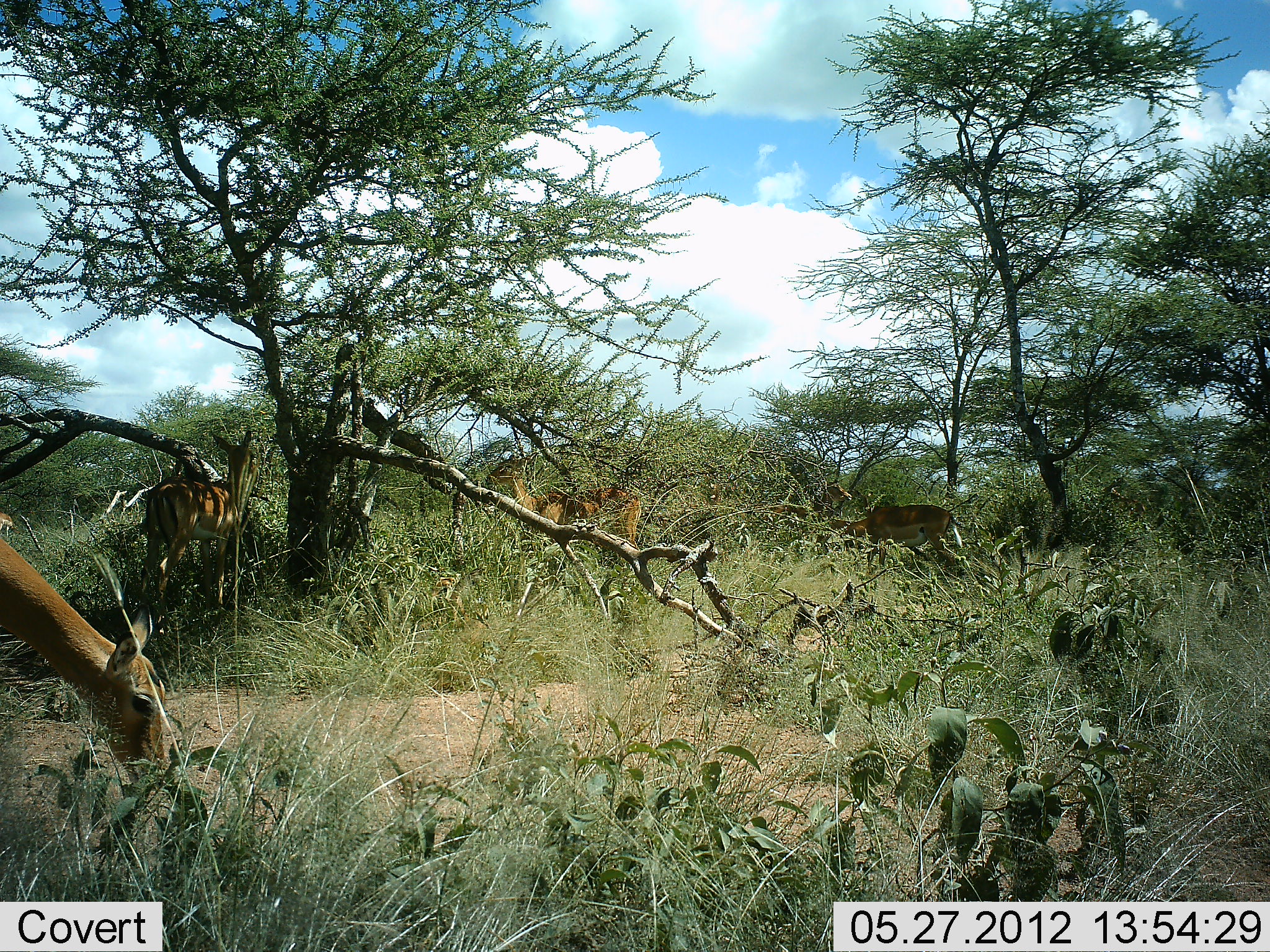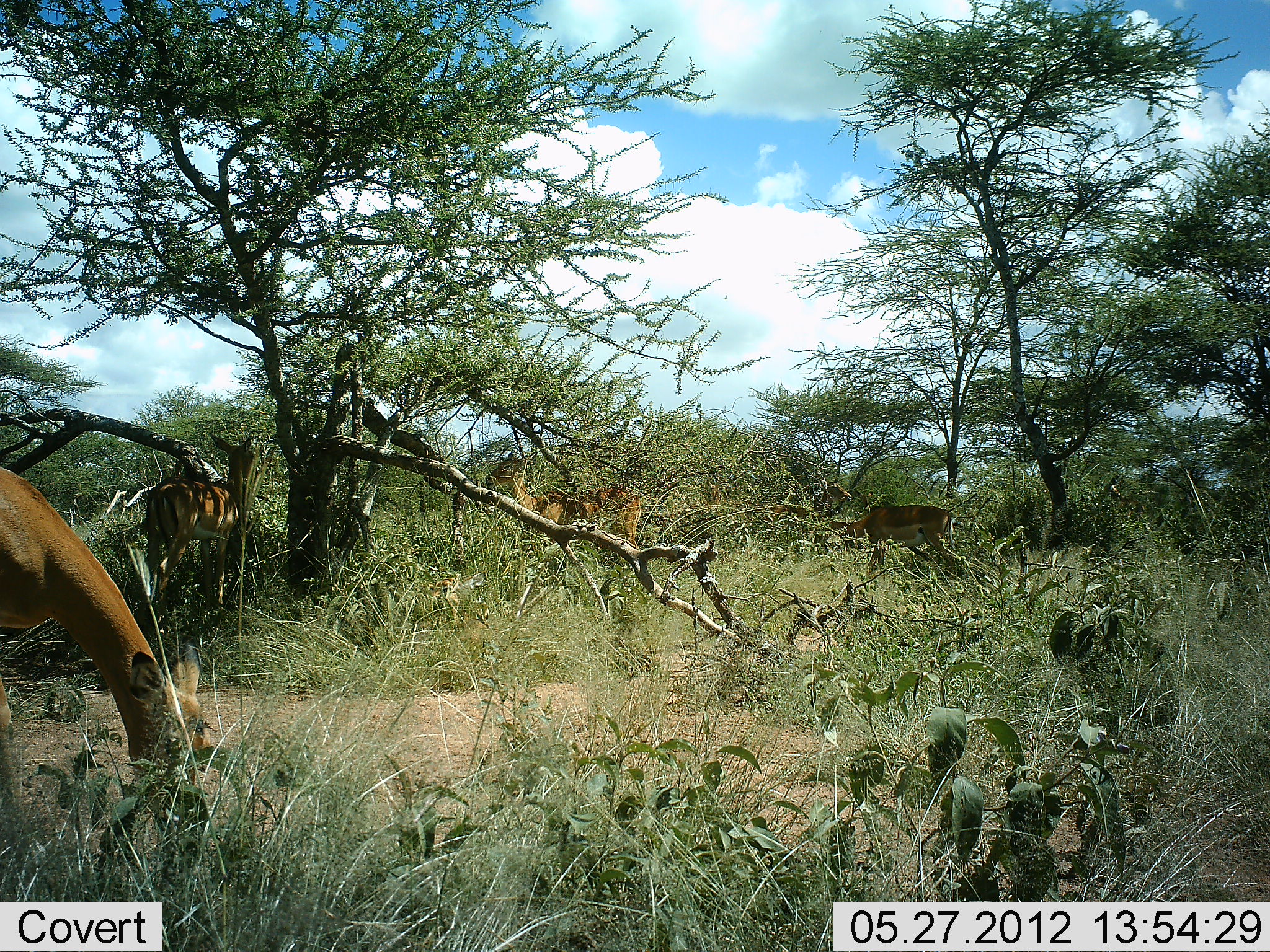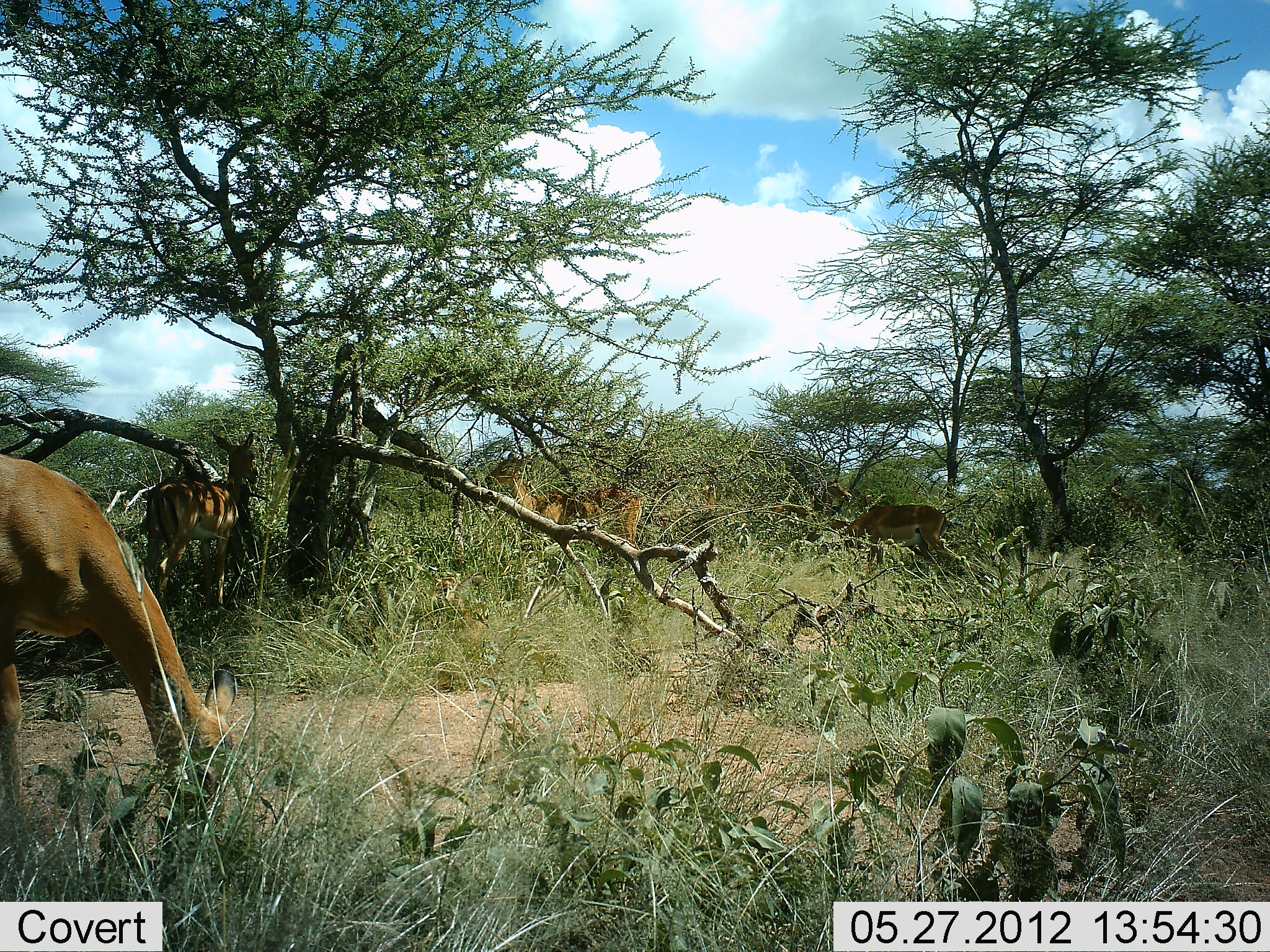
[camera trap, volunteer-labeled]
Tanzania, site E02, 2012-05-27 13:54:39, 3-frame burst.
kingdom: Animalia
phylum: Chordata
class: Mammalia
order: Artiodactyla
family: Bovidae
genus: Aepyceros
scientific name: Aepyceros melampus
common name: impala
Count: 4.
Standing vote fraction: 70%.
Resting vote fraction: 0%.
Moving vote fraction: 20%.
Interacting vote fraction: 0%.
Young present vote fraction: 0%.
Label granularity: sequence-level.